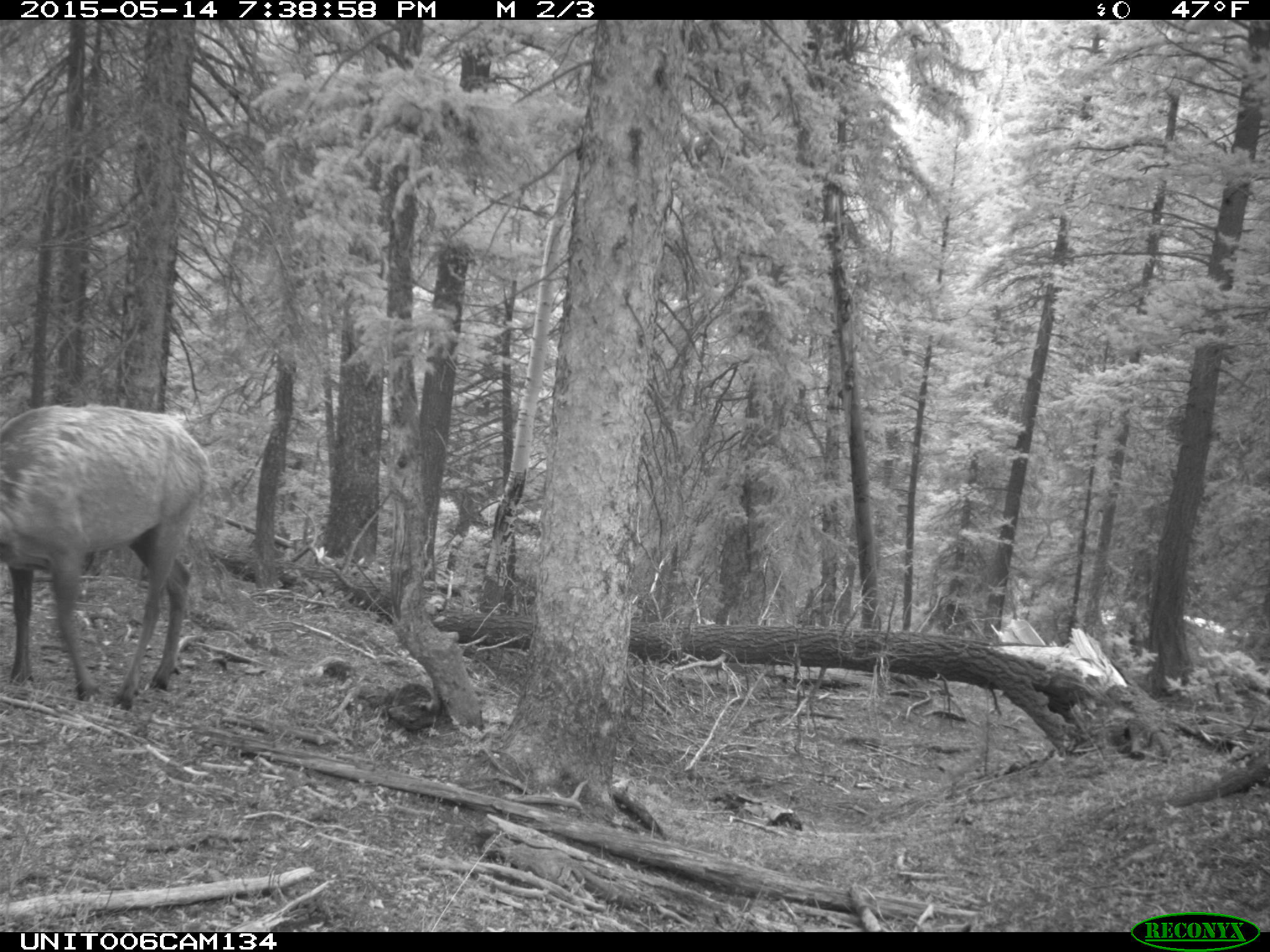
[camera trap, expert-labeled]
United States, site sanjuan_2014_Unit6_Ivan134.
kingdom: Animalia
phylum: Chordata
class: Mammalia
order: Artiodactyla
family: Cervidae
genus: Cervus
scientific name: Cervus elaphus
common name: red deer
Cervus elaphus (red deer).